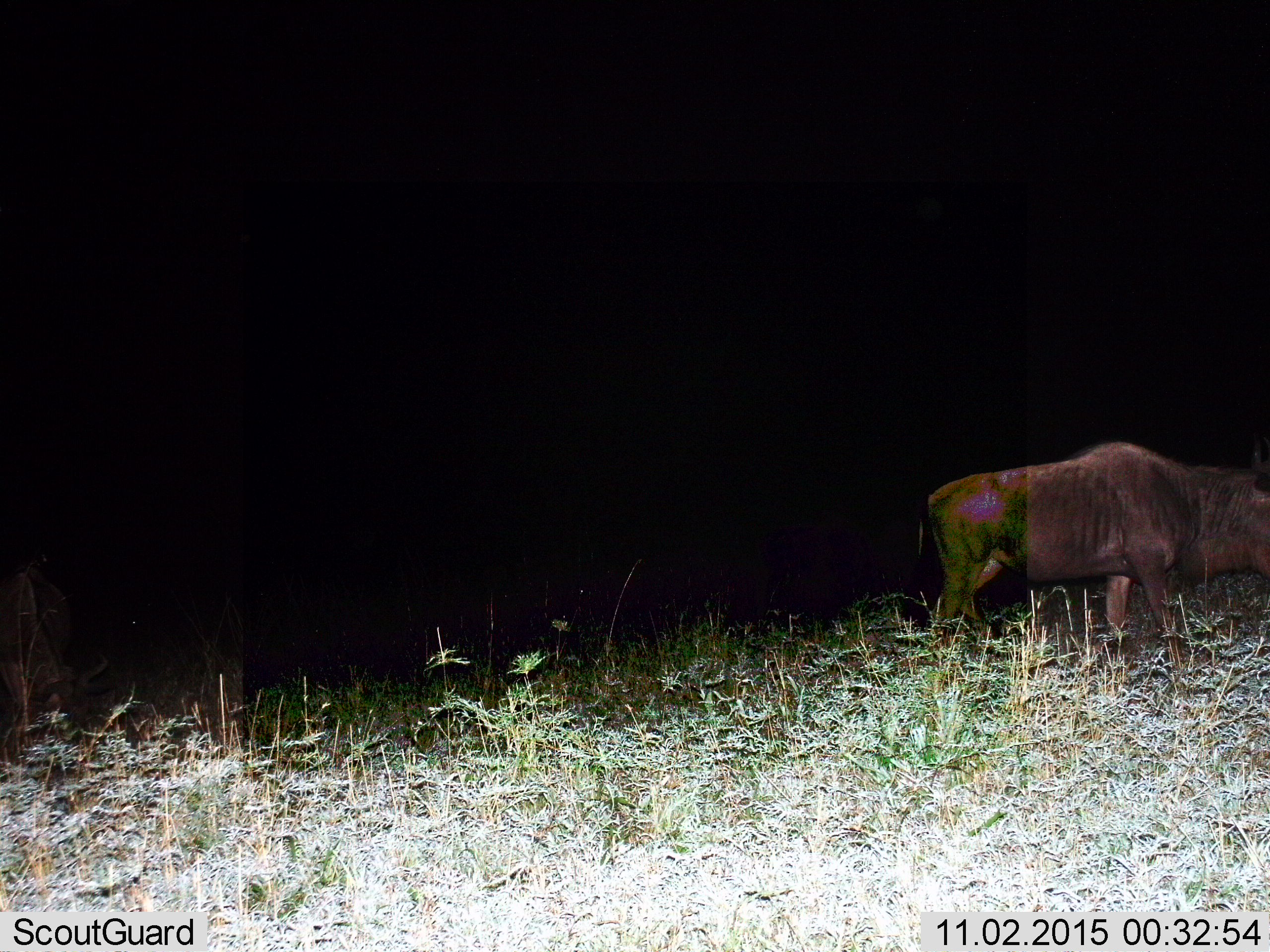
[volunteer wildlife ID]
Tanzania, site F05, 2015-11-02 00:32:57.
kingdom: Animalia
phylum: Chordata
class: Mammalia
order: Artiodactyla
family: Bovidae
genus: Connochaetes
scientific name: Connochaetes taurinus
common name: blue wildebeest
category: wildebeest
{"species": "wildebeest (blue wildebeest) (Connochaetes taurinus)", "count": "1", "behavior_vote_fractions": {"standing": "55%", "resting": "0%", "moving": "45%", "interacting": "0%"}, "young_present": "0%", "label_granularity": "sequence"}